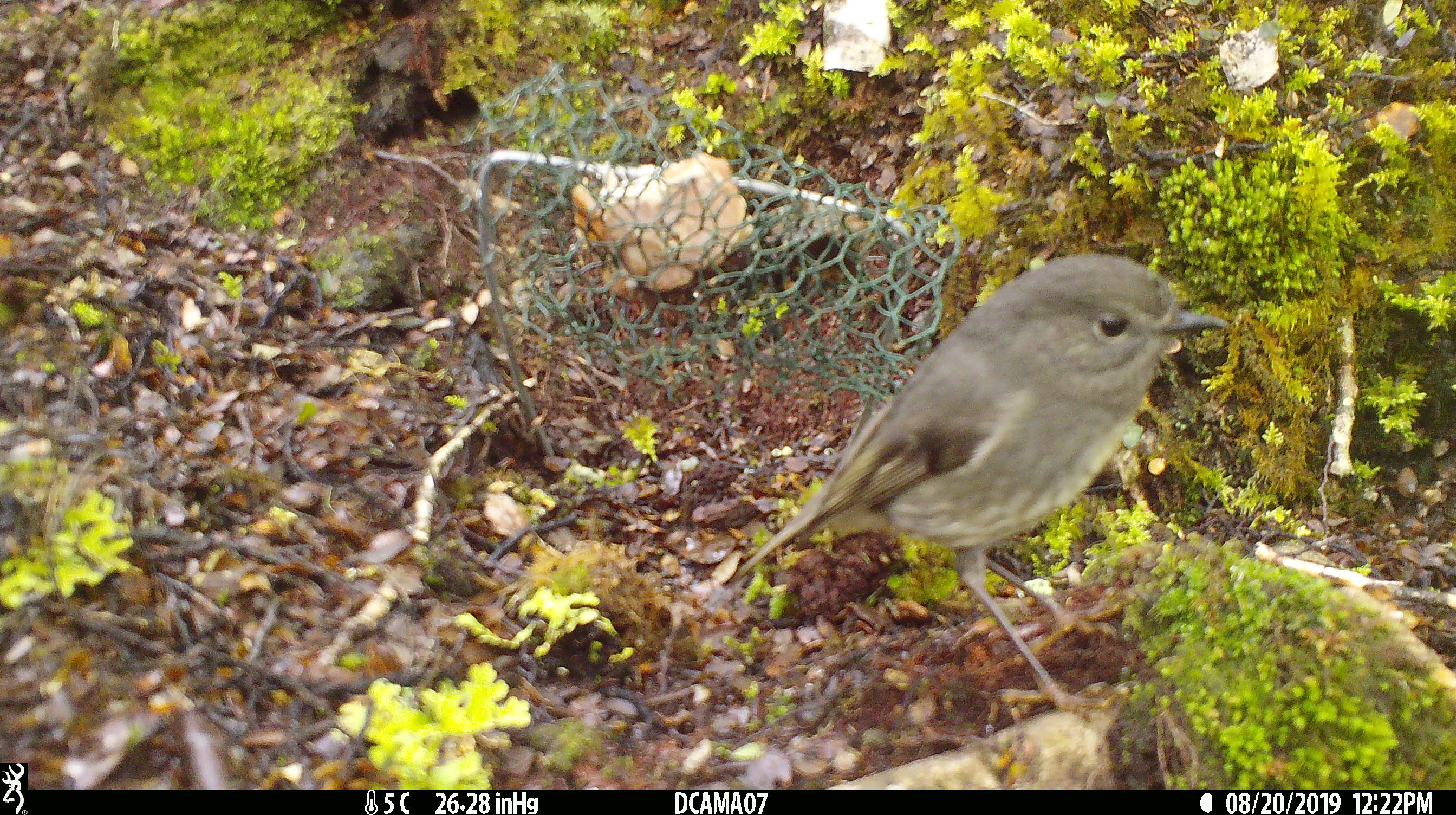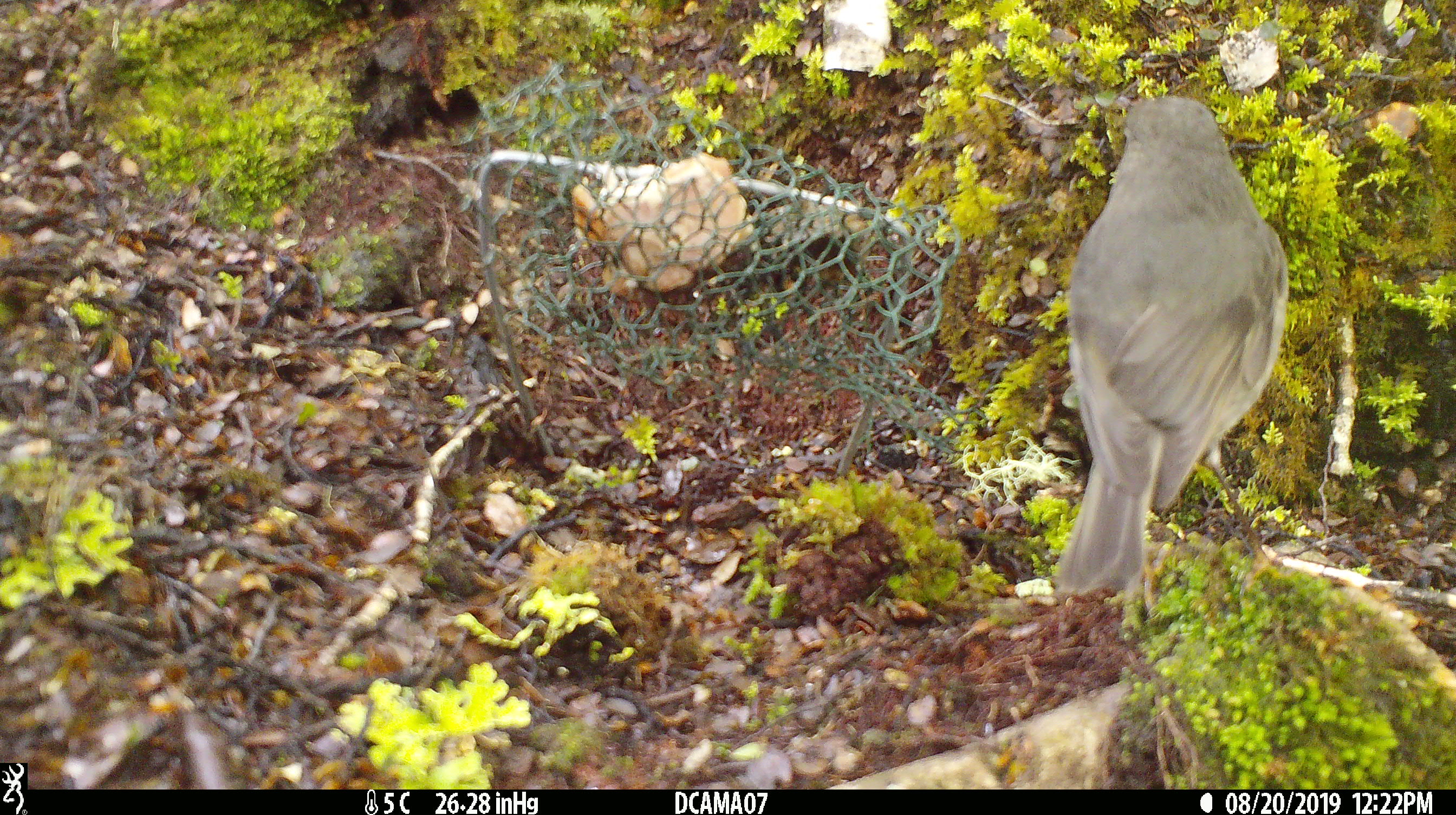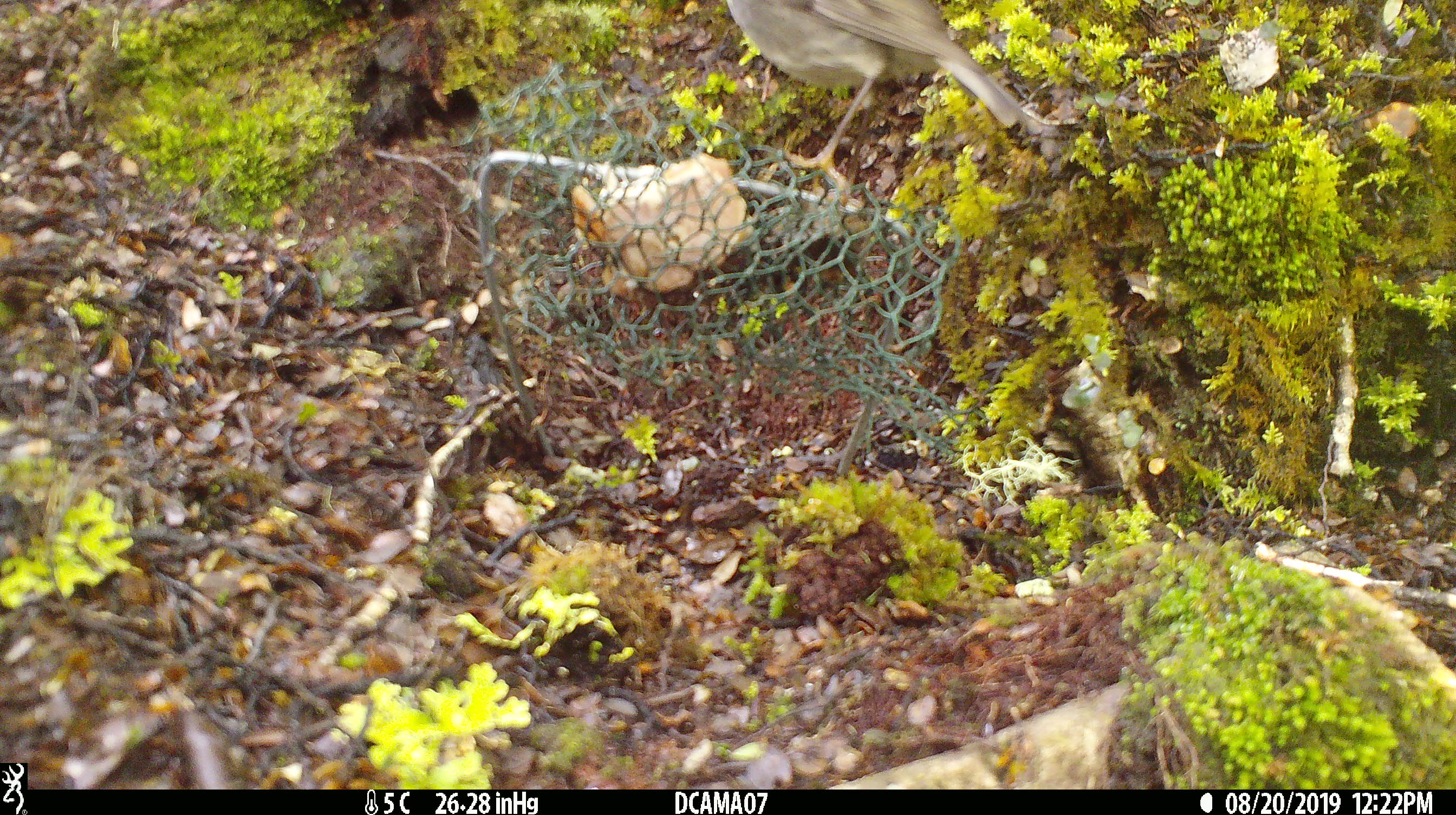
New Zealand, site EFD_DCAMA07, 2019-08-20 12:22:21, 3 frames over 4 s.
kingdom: Animalia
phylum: Chordata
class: Aves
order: Passeriformes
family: Petroicidae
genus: Petroica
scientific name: Petroica australis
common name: new zealand robin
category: robin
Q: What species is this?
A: Robin (new zealand robin) (Petroica australis).